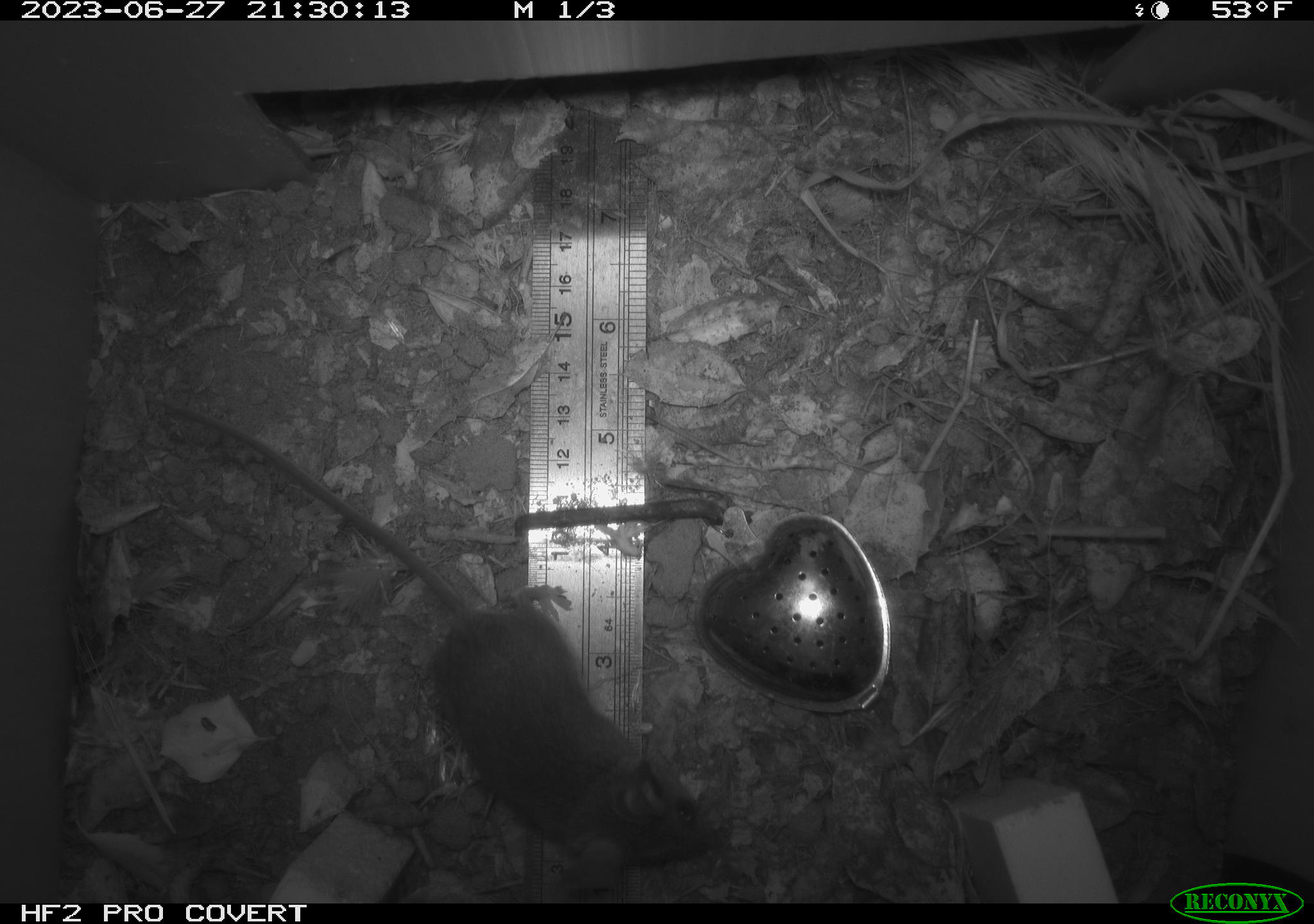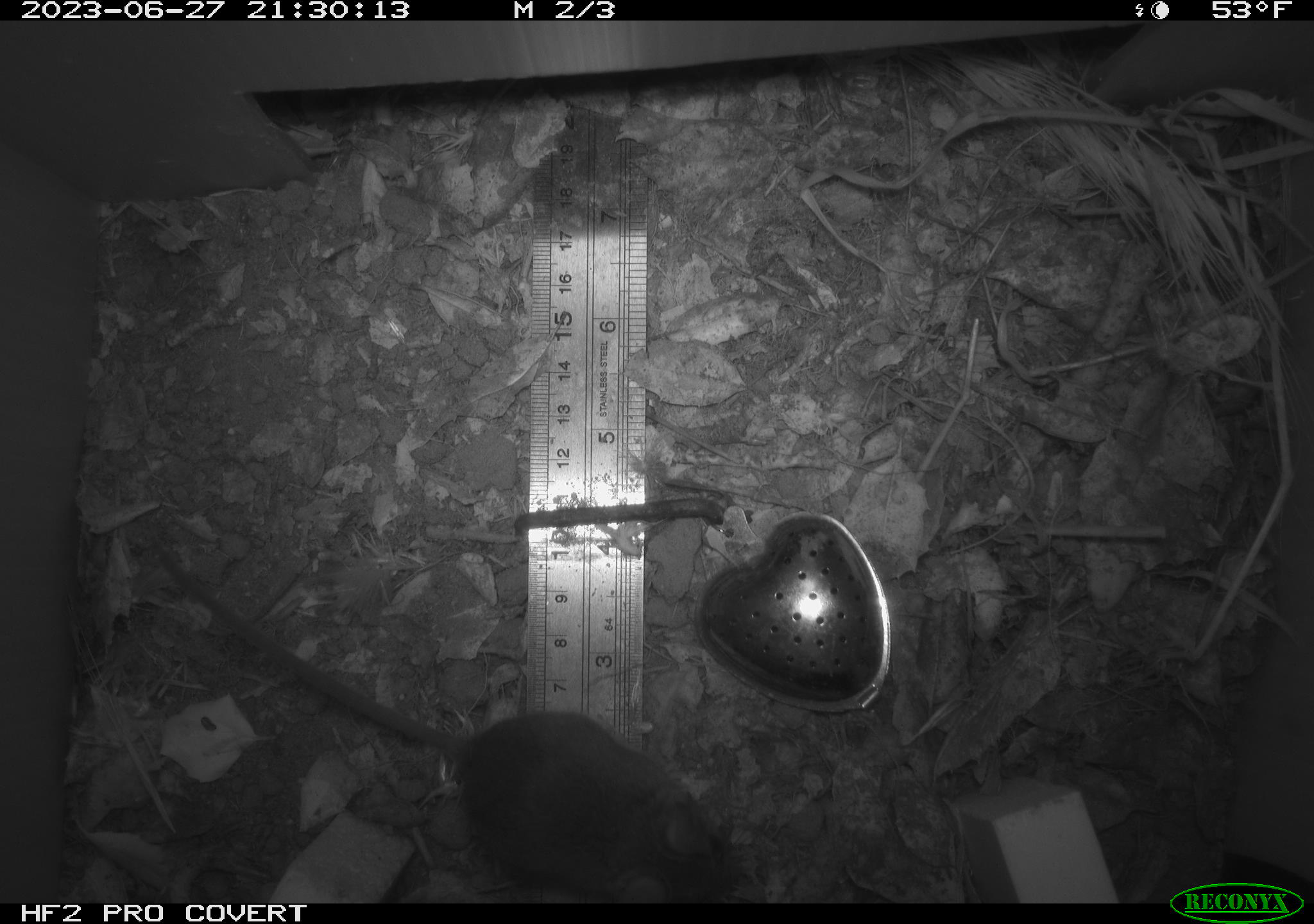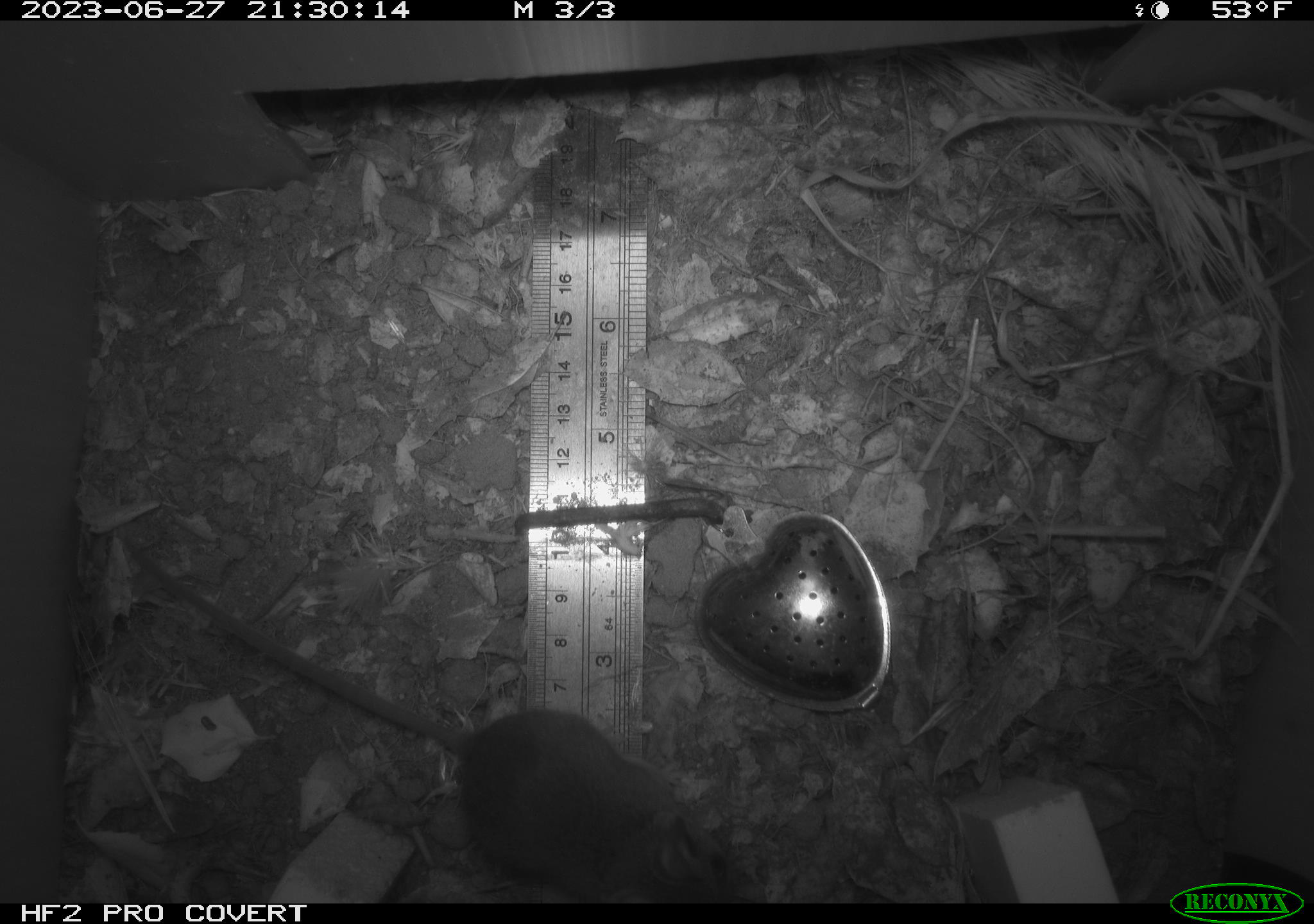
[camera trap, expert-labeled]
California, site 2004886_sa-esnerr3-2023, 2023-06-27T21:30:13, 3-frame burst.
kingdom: Animalia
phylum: Chordata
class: Mammalia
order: Rodentia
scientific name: Rodentia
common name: mouse species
Mouse species (Rodentia).